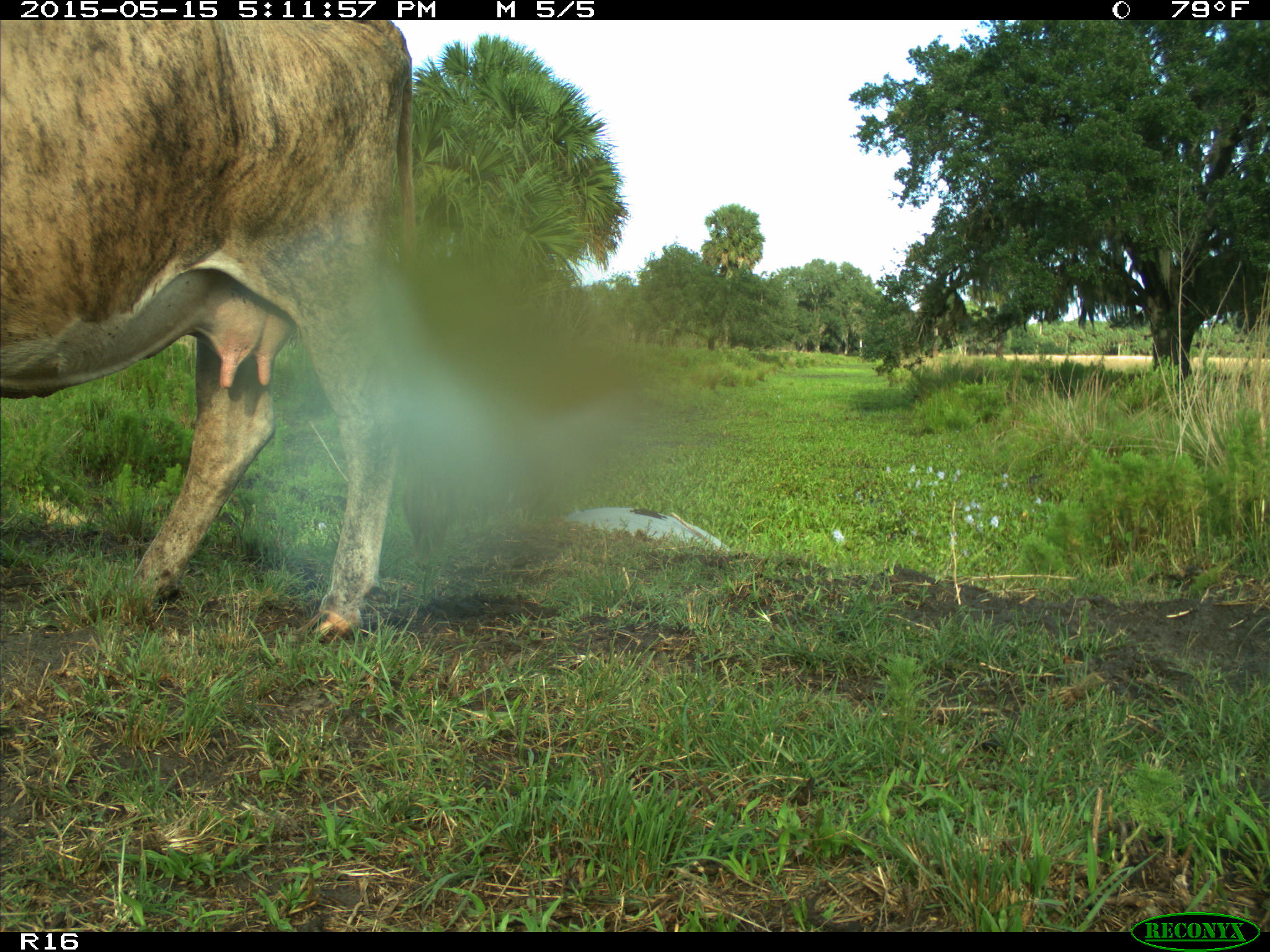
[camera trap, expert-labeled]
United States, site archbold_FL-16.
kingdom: Animalia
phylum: Chordata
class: Mammalia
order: Artiodactyla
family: Bovidae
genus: Bos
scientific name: Bos taurus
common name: domestic cow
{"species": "Bos taurus (domestic cow)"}